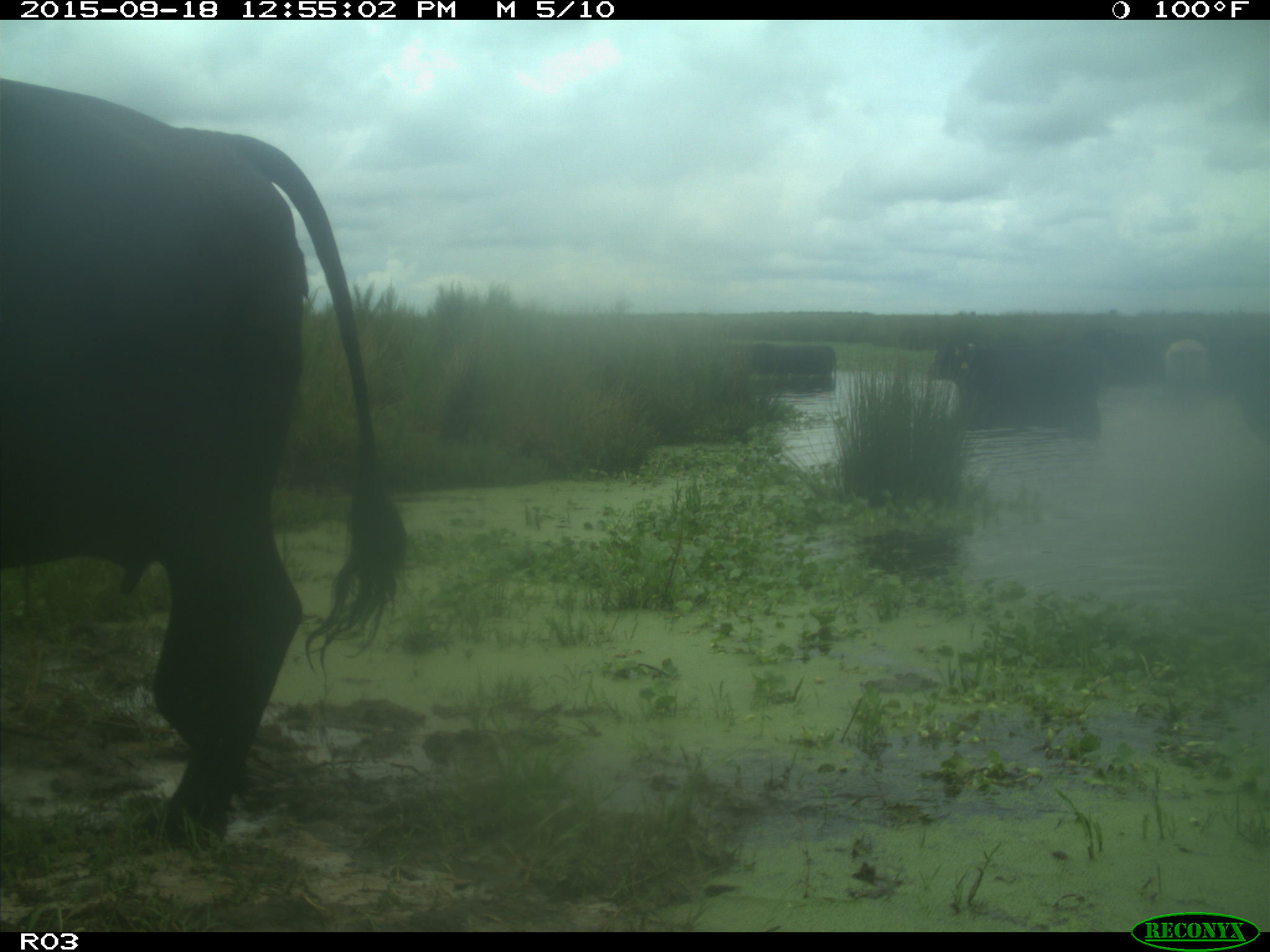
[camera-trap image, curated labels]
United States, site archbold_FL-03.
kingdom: Animalia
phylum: Chordata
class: Mammalia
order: Artiodactyla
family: Bovidae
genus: Bos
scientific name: Bos taurus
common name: domestic cow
Bos taurus (domestic cow).